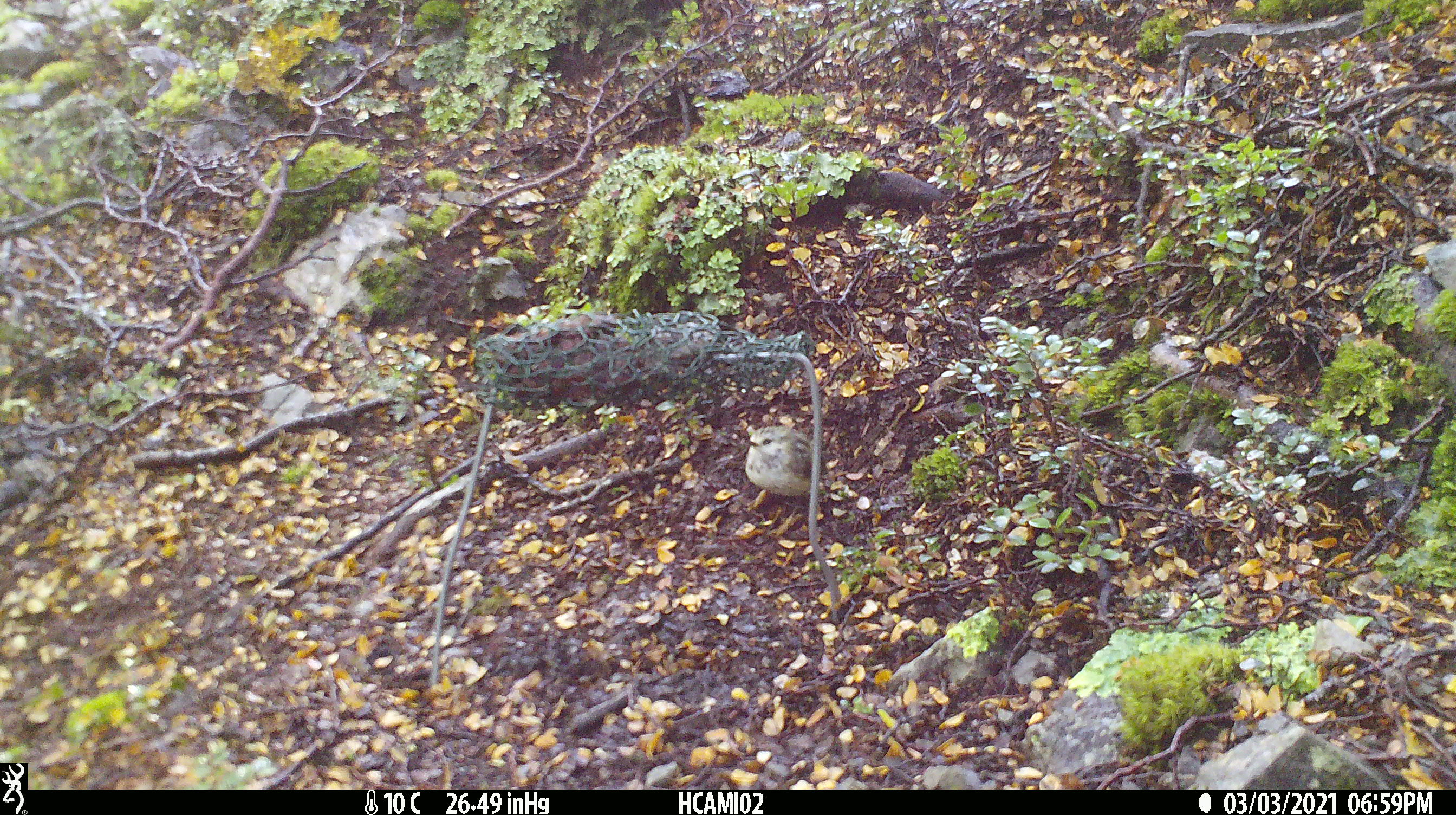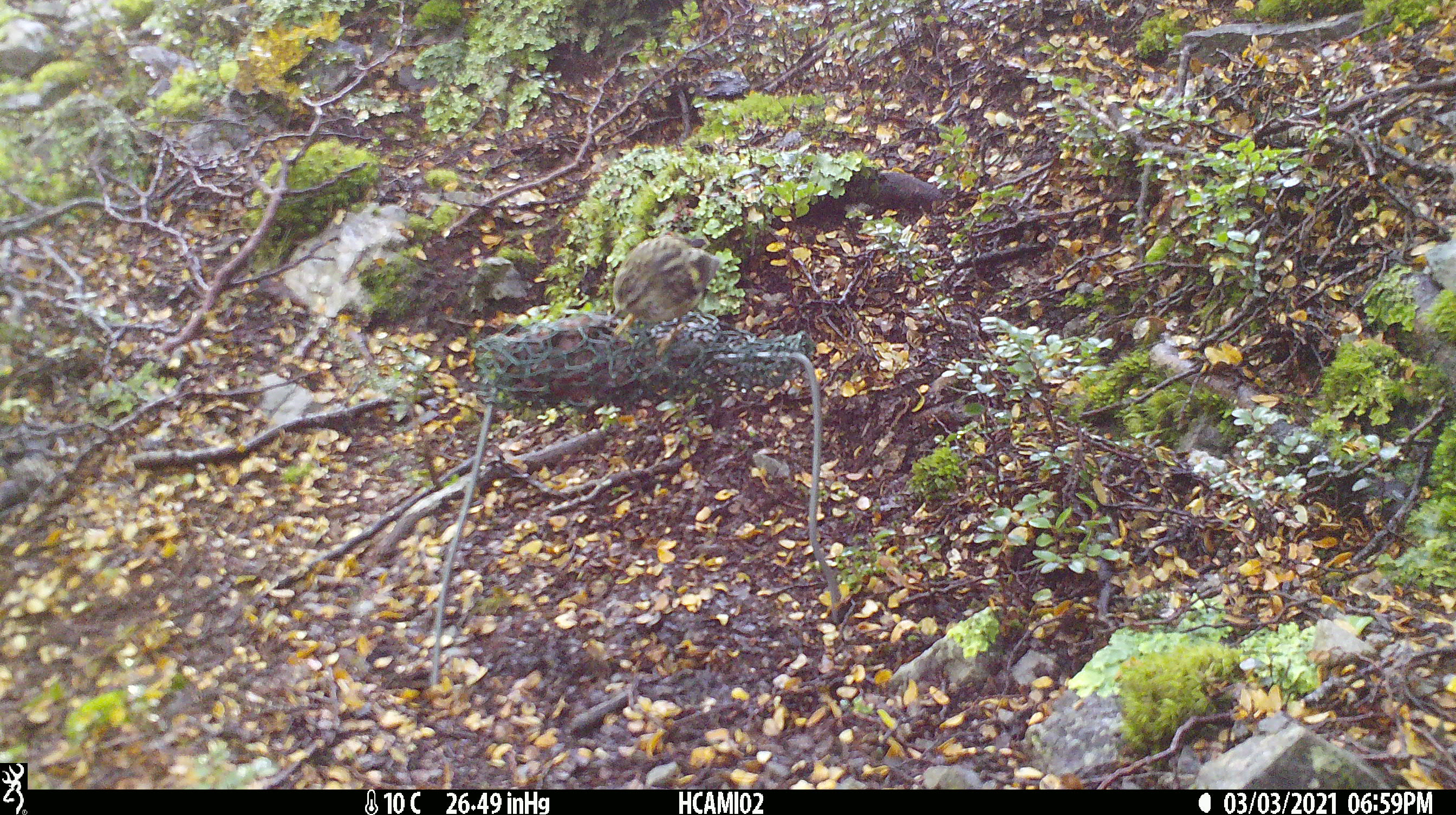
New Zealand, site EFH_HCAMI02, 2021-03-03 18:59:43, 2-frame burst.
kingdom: Animalia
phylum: Chordata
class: Aves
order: Passeriformes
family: Acanthisittidae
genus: Acanthisitta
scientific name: Acanthisitta chloris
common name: rifleman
Rifleman (Acanthisitta chloris).